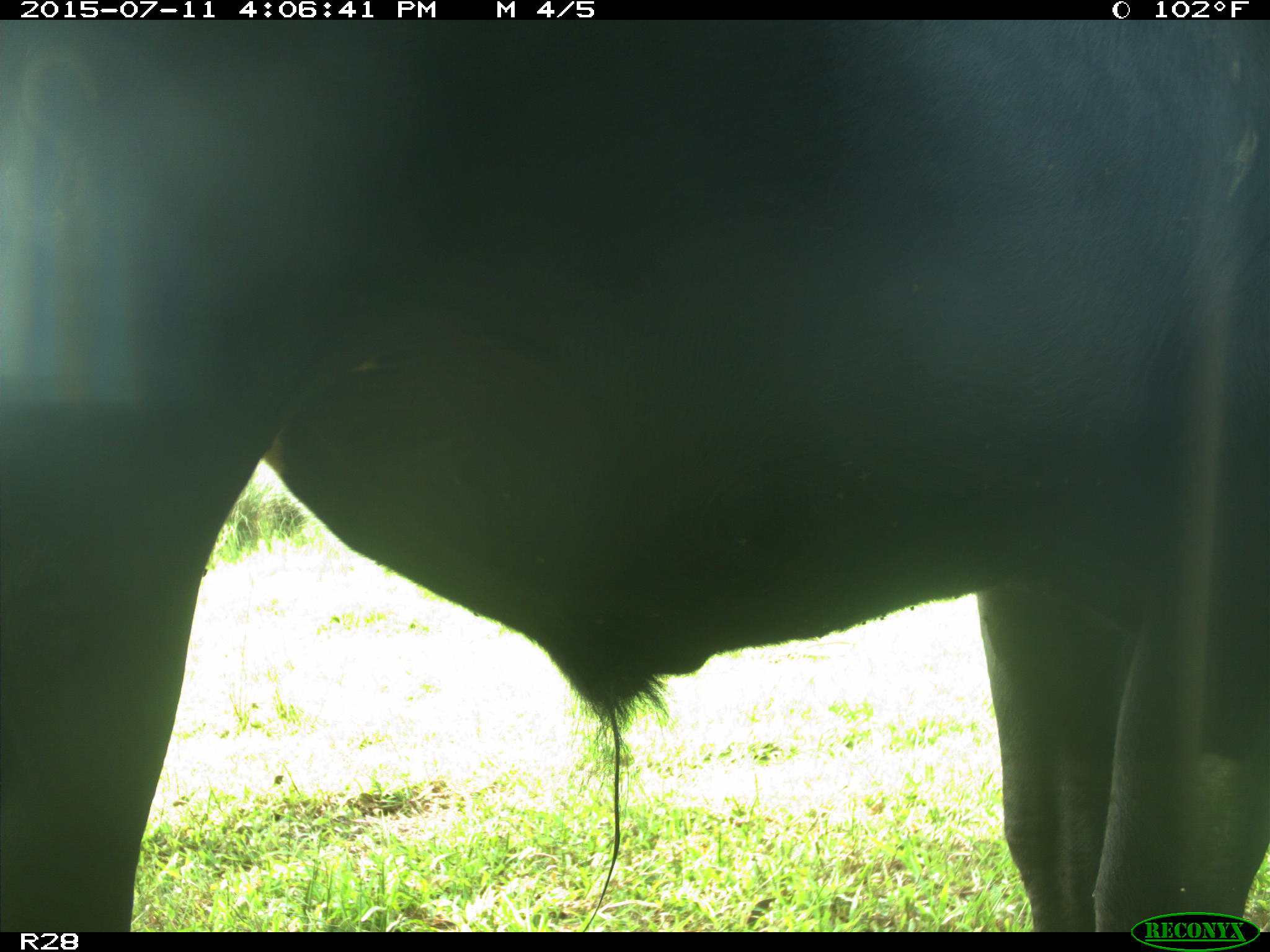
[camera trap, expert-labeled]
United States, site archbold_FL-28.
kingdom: Animalia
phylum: Chordata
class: Mammalia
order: Artiodactyla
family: Bovidae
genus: Bos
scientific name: Bos taurus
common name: domestic cow